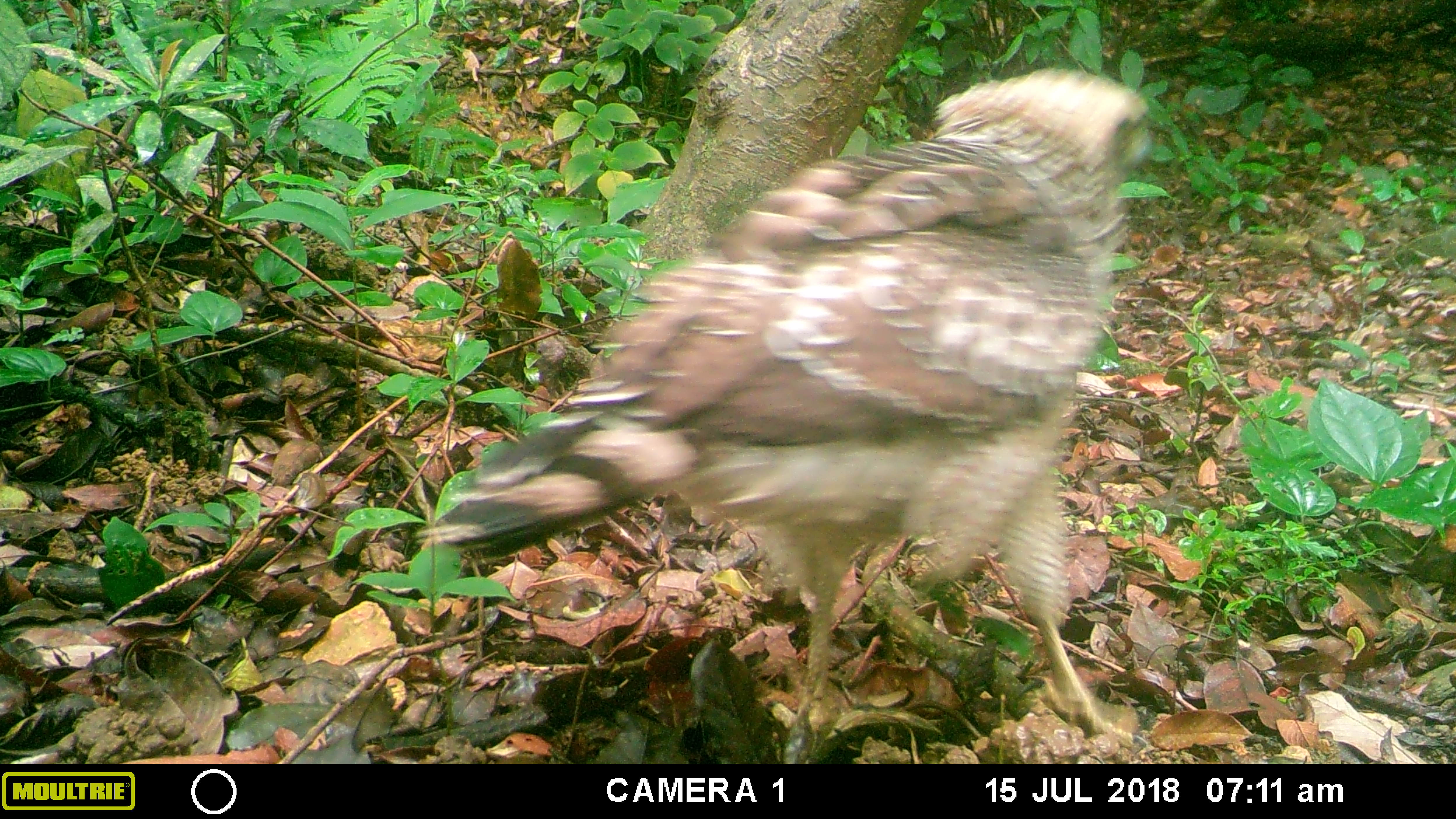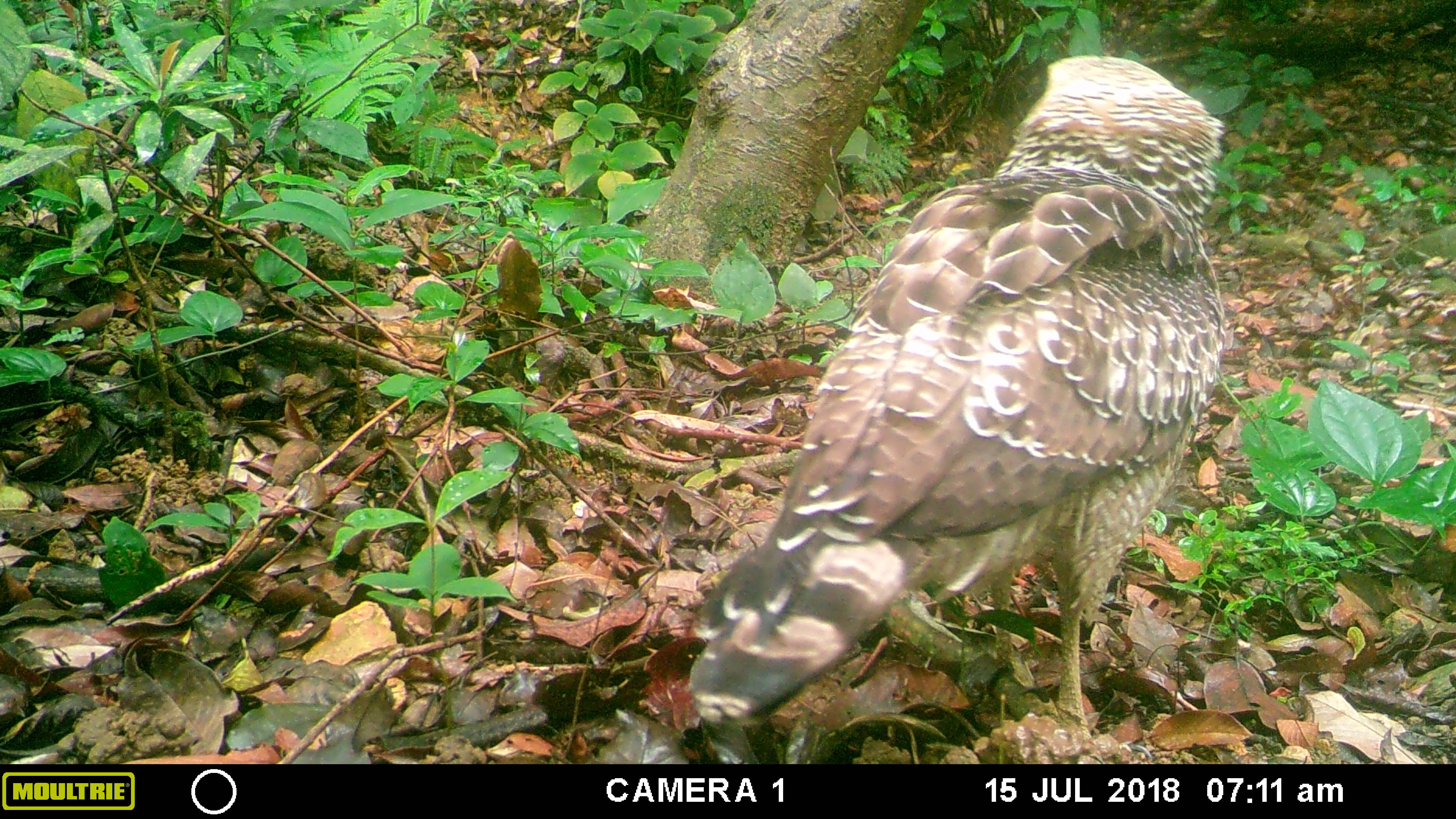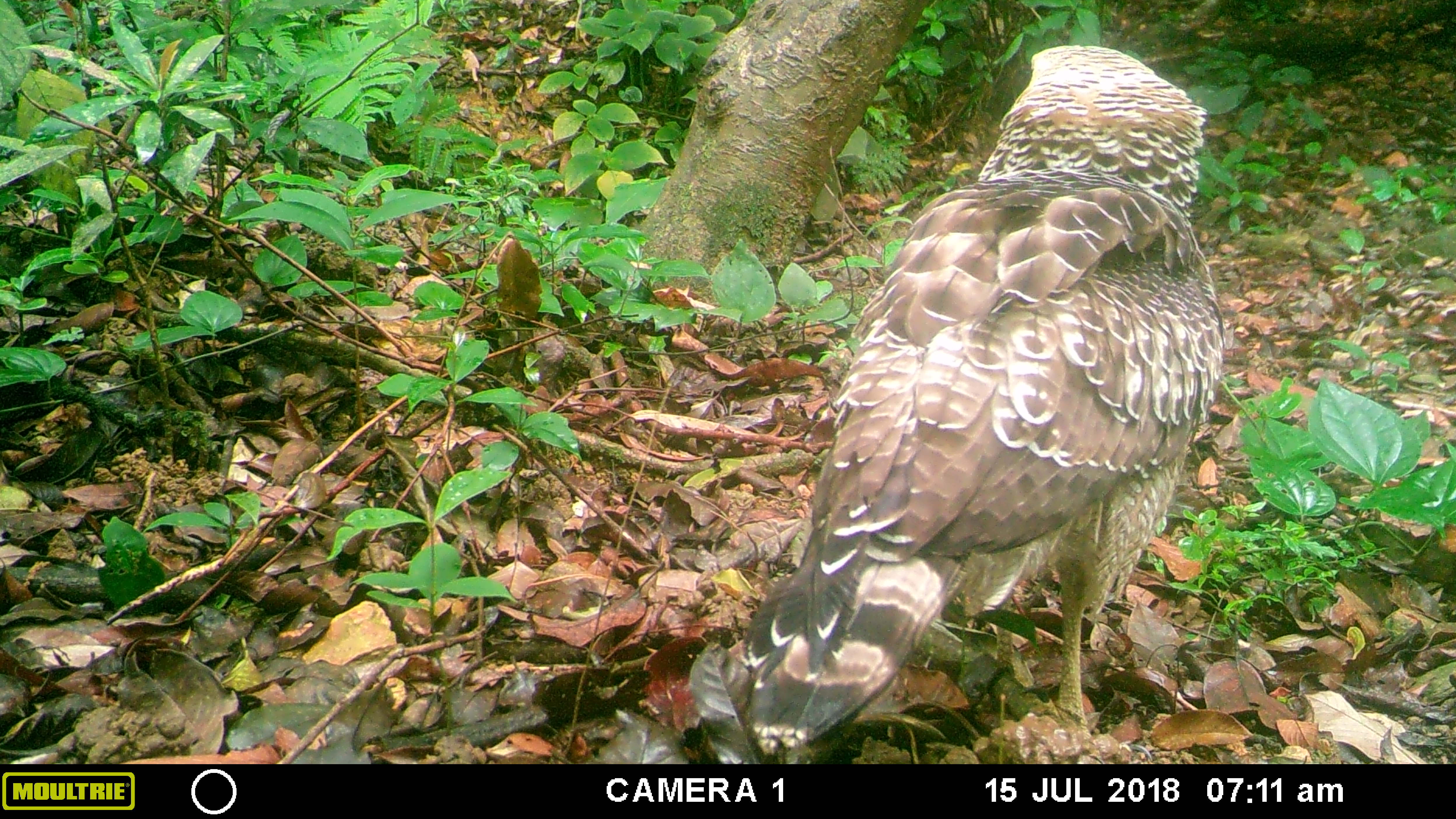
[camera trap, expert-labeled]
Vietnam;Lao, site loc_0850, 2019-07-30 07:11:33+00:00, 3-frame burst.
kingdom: Animalia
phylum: Chordata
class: Aves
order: Accipitriformes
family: Accipitridae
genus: Spilornis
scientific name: Spilornis cheela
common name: crested serpent eagle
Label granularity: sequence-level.